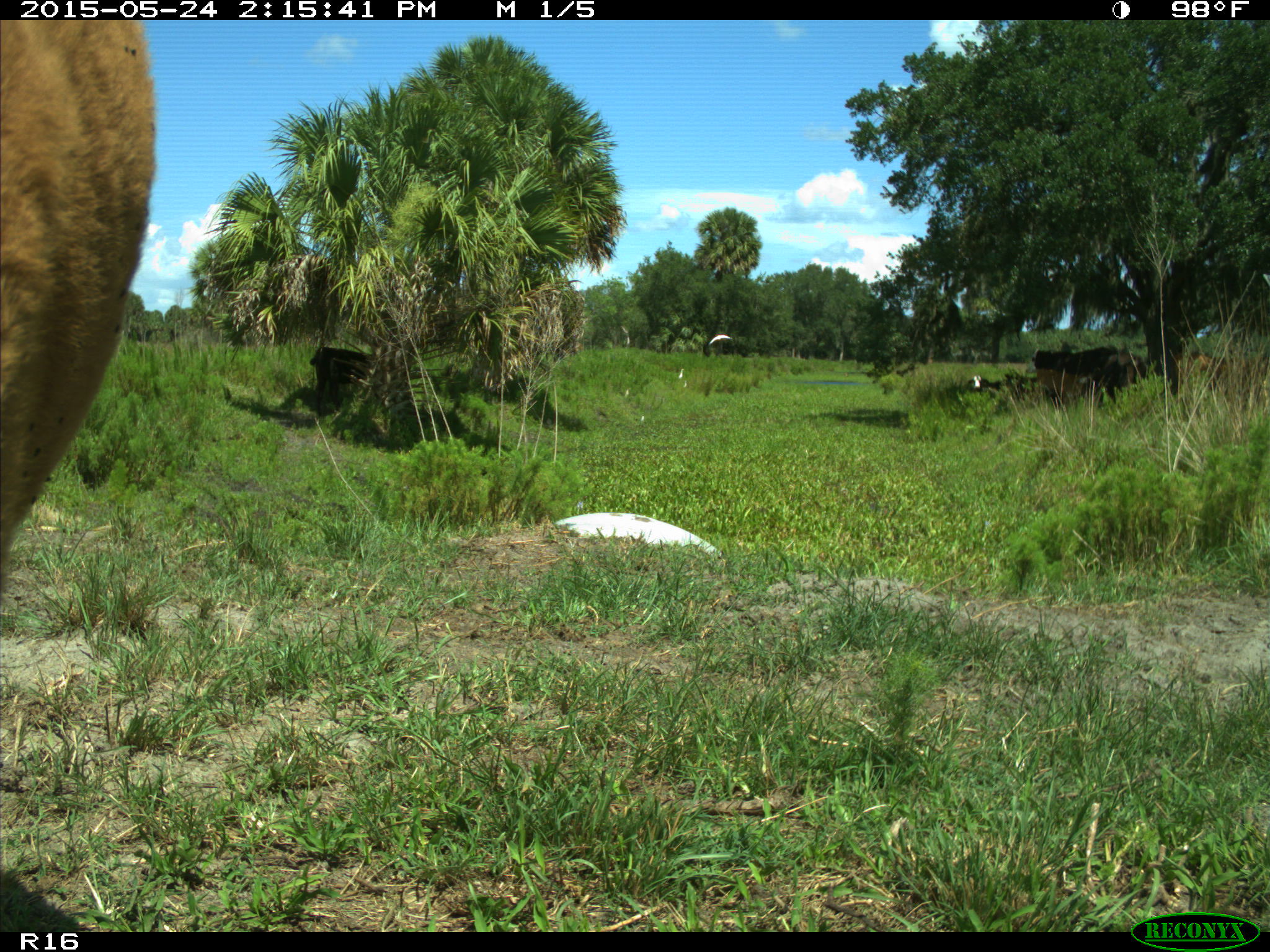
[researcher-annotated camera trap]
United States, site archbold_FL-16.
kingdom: Animalia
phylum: Chordata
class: Mammalia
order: Artiodactyla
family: Bovidae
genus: Bos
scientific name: Bos taurus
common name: domestic cow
Bos taurus (domestic cow).